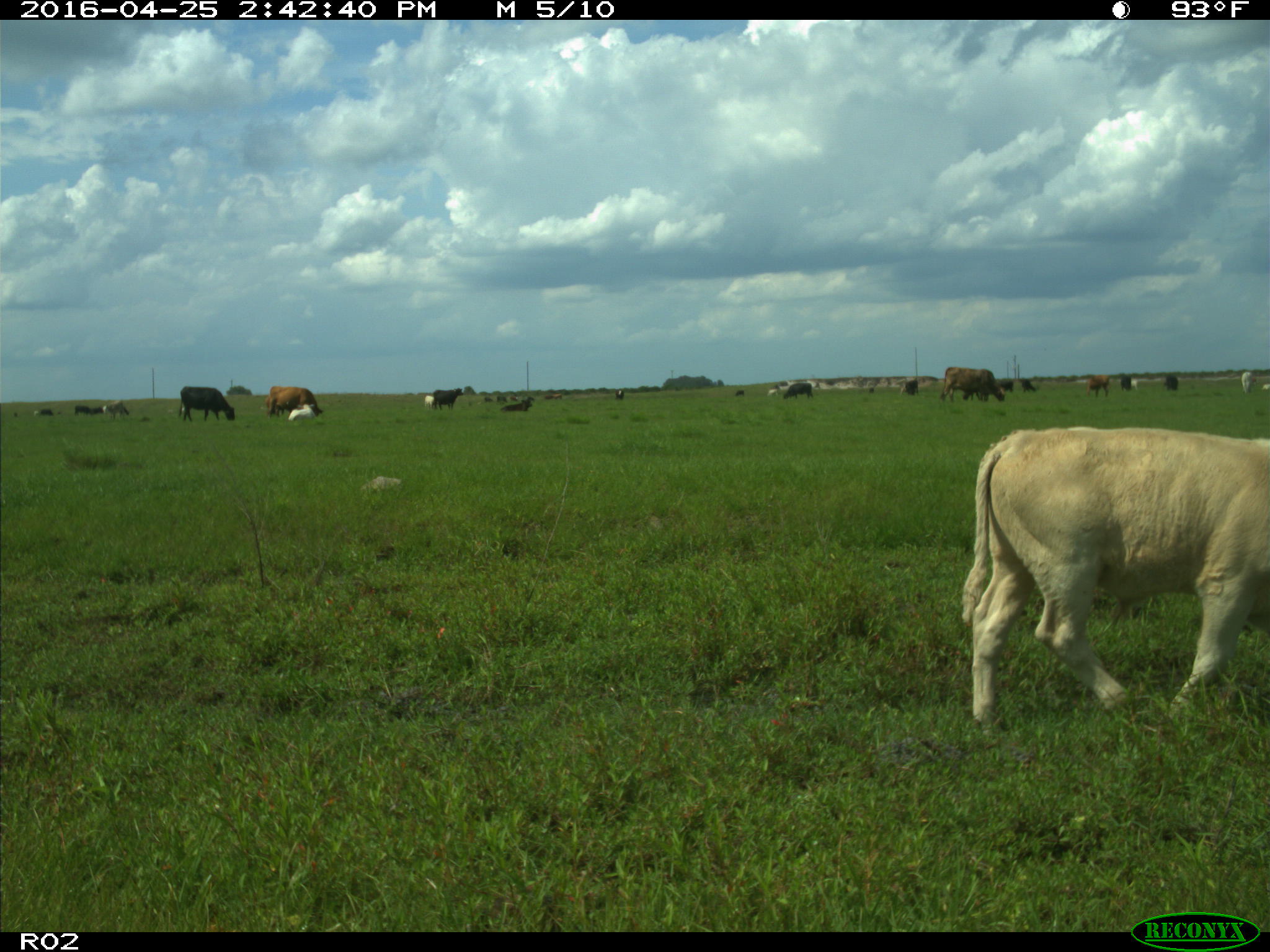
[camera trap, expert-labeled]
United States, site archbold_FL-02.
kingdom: Animalia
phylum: Chordata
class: Mammalia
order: Artiodactyla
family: Bovidae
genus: Bos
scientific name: Bos taurus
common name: domestic cow